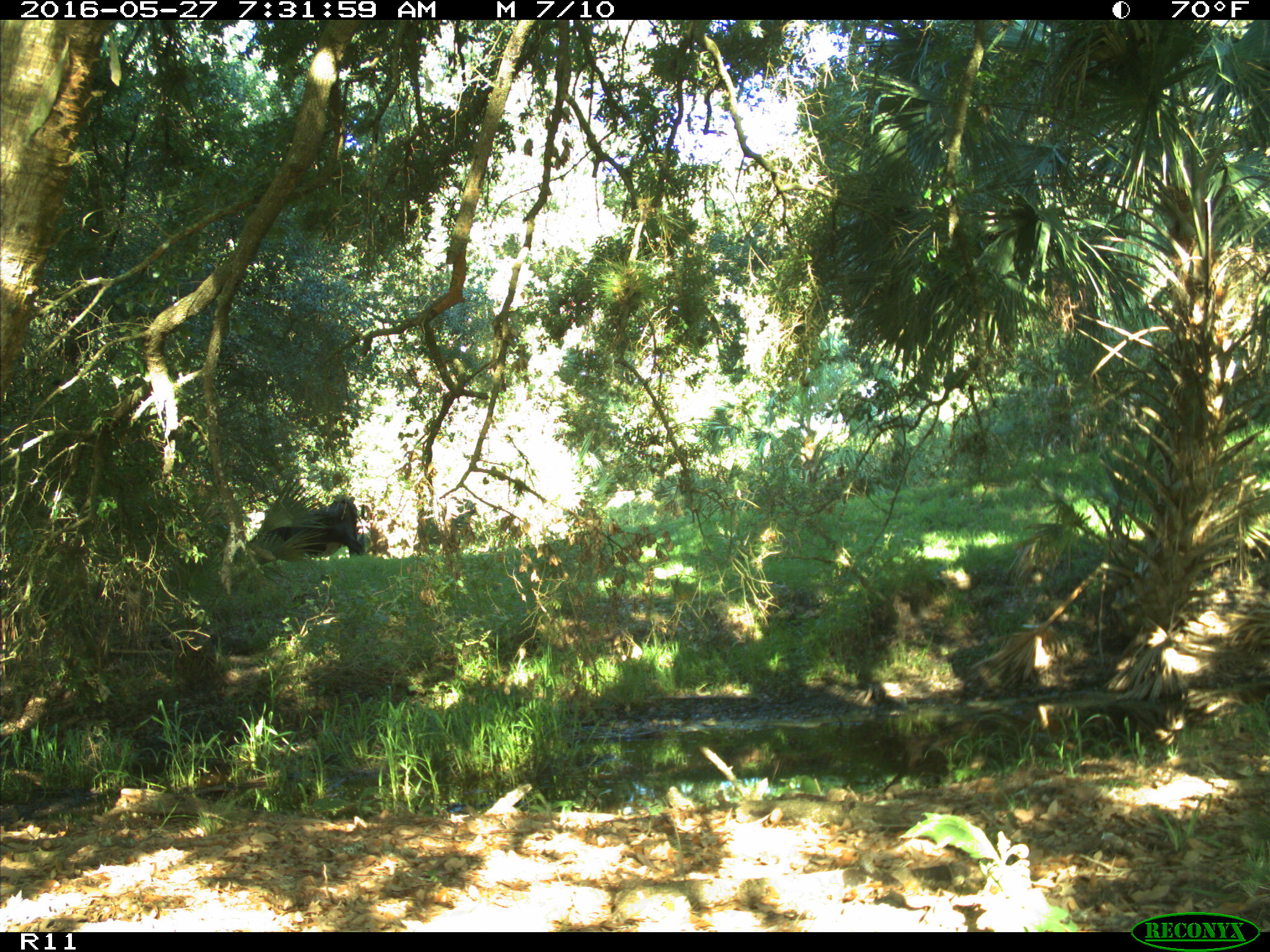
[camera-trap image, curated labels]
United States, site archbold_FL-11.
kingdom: Animalia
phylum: Chordata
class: Mammalia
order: Artiodactyla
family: Bovidae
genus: Bos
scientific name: Bos taurus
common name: domestic cow